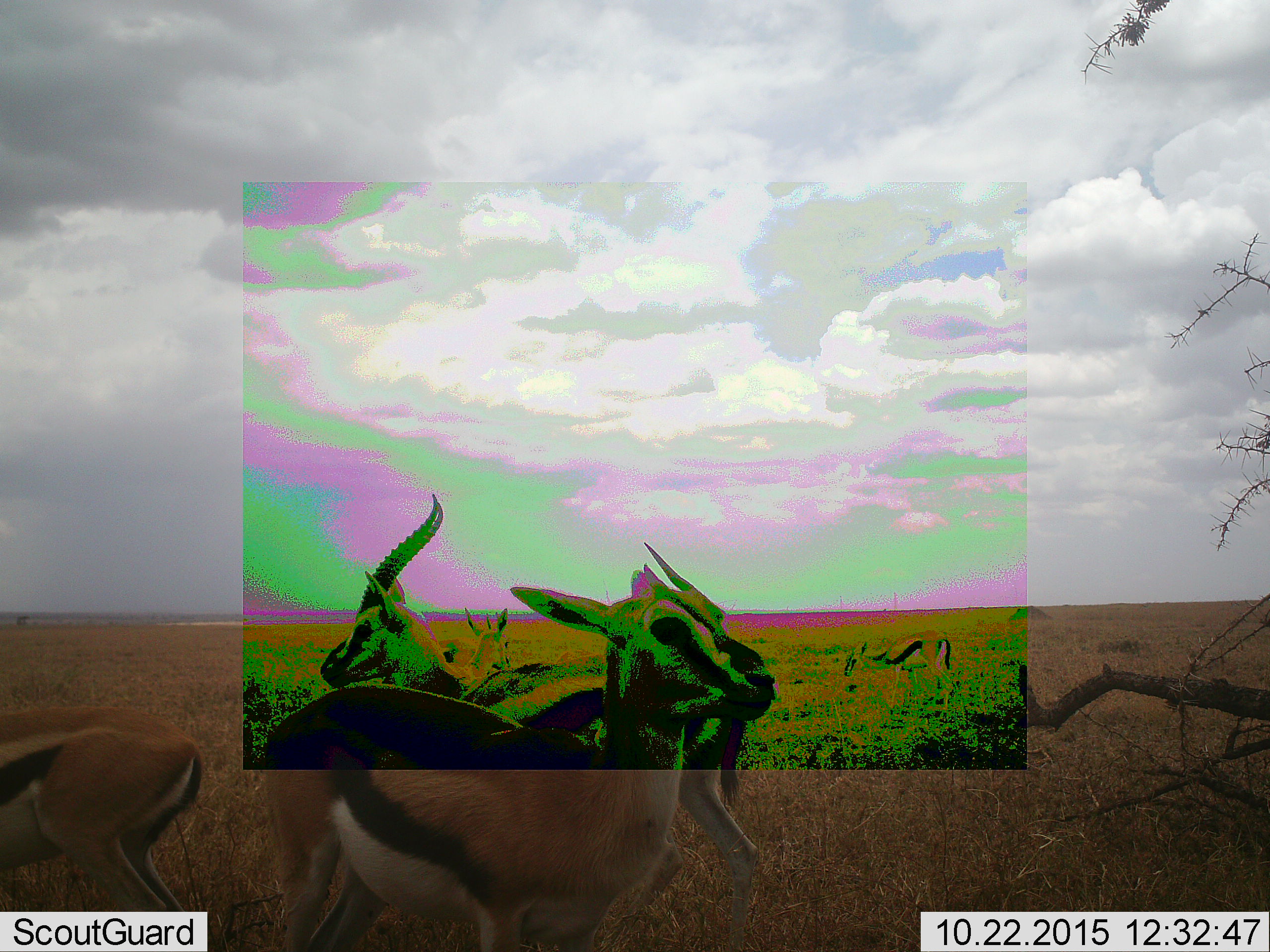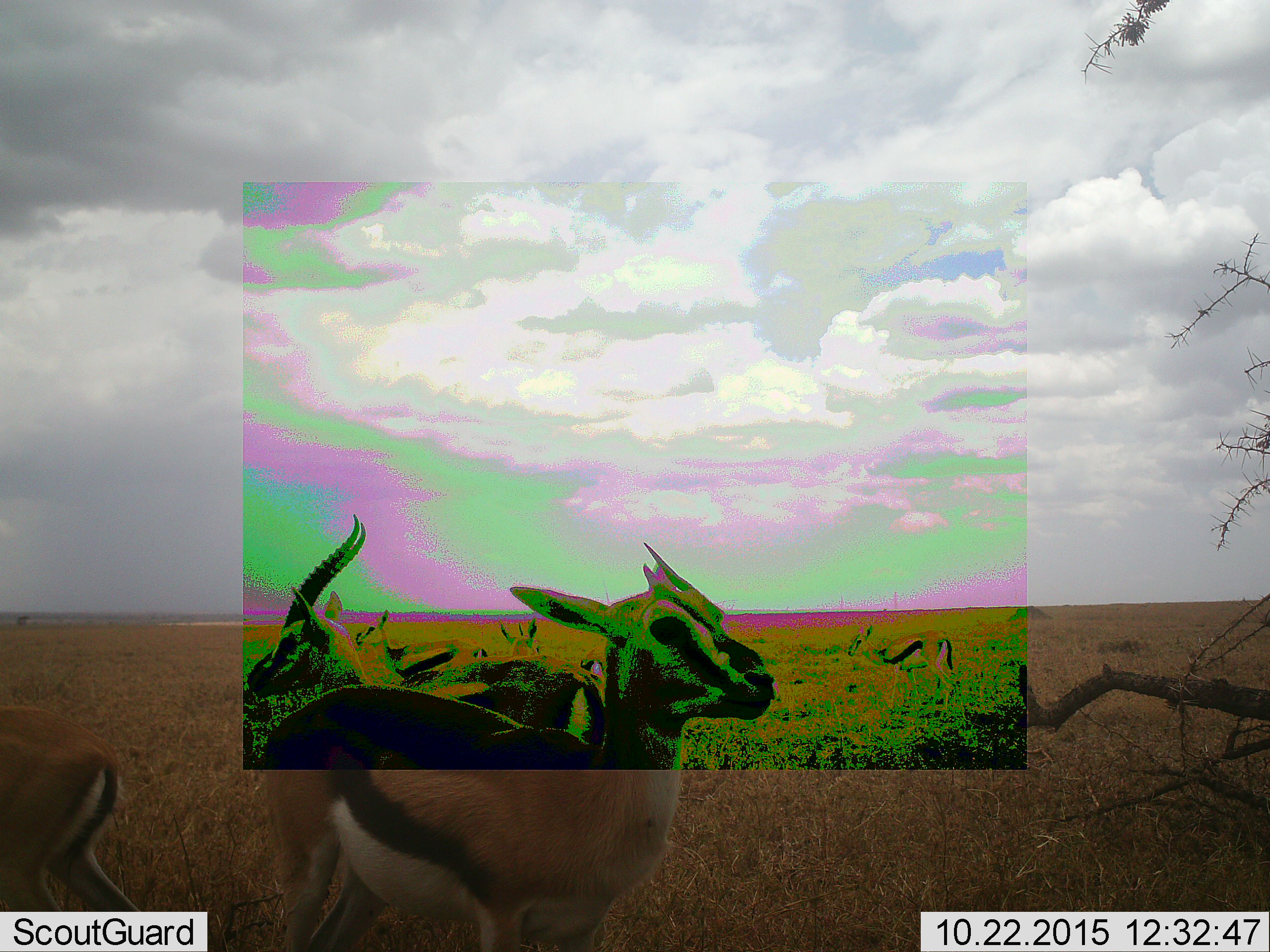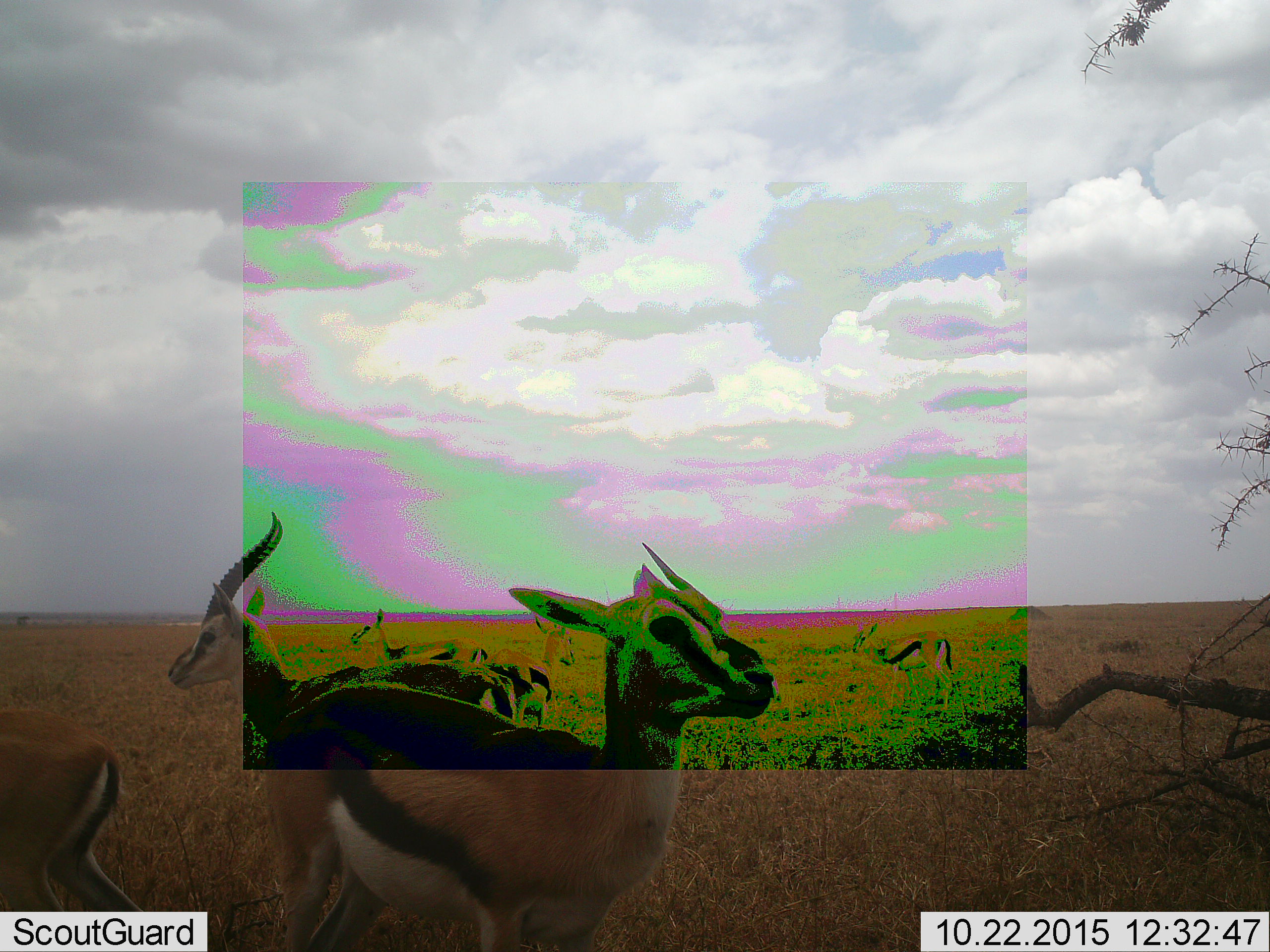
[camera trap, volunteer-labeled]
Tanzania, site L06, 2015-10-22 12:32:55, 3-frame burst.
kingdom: Animalia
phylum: Chordata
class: Mammalia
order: Artiodactyla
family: Bovidae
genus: Eudorcas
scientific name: Eudorcas thomsonii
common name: thomson's gazelle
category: gazellethomsons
Gazellethomsons (thomson's gazelle) (Eudorcas thomsonii), count 6. Behavior (volunteer vote fractions): standing 78%, resting 0%, moving 89%, interacting 0%. Young present (vote fraction): 0%. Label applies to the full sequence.